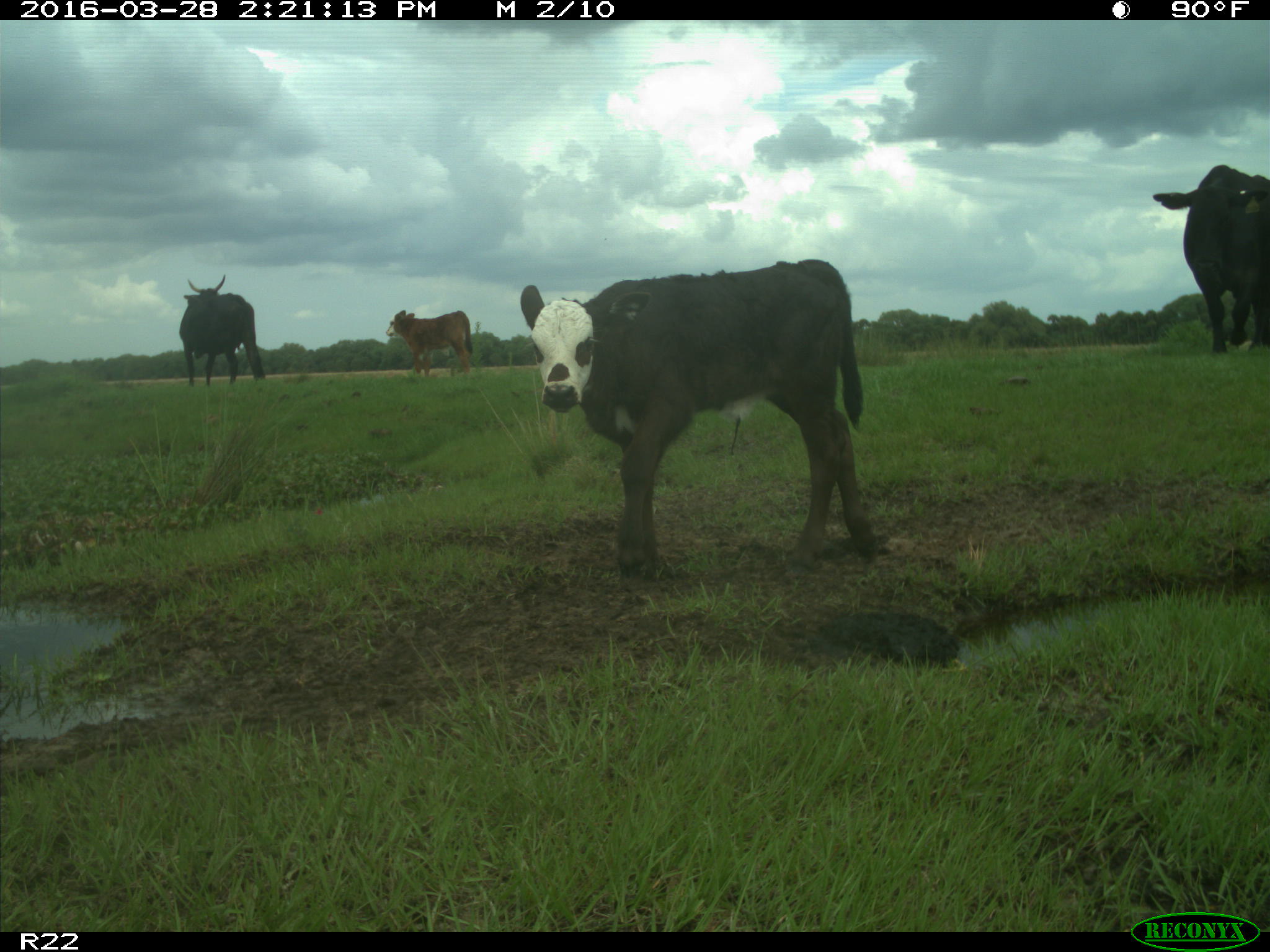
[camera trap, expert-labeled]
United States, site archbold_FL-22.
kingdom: Animalia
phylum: Chordata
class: Mammalia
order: Artiodactyla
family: Bovidae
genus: Bos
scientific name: Bos taurus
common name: domestic cow